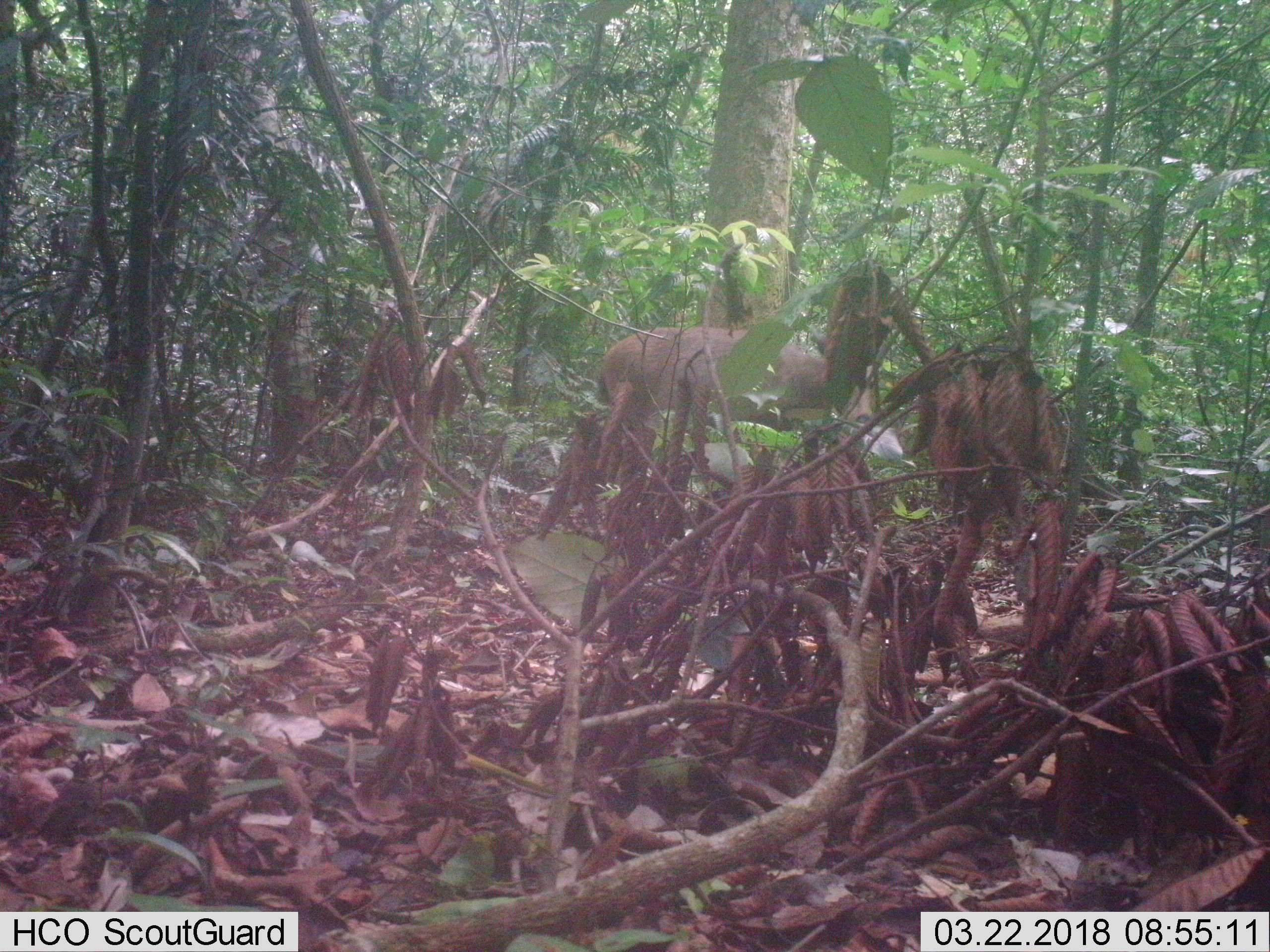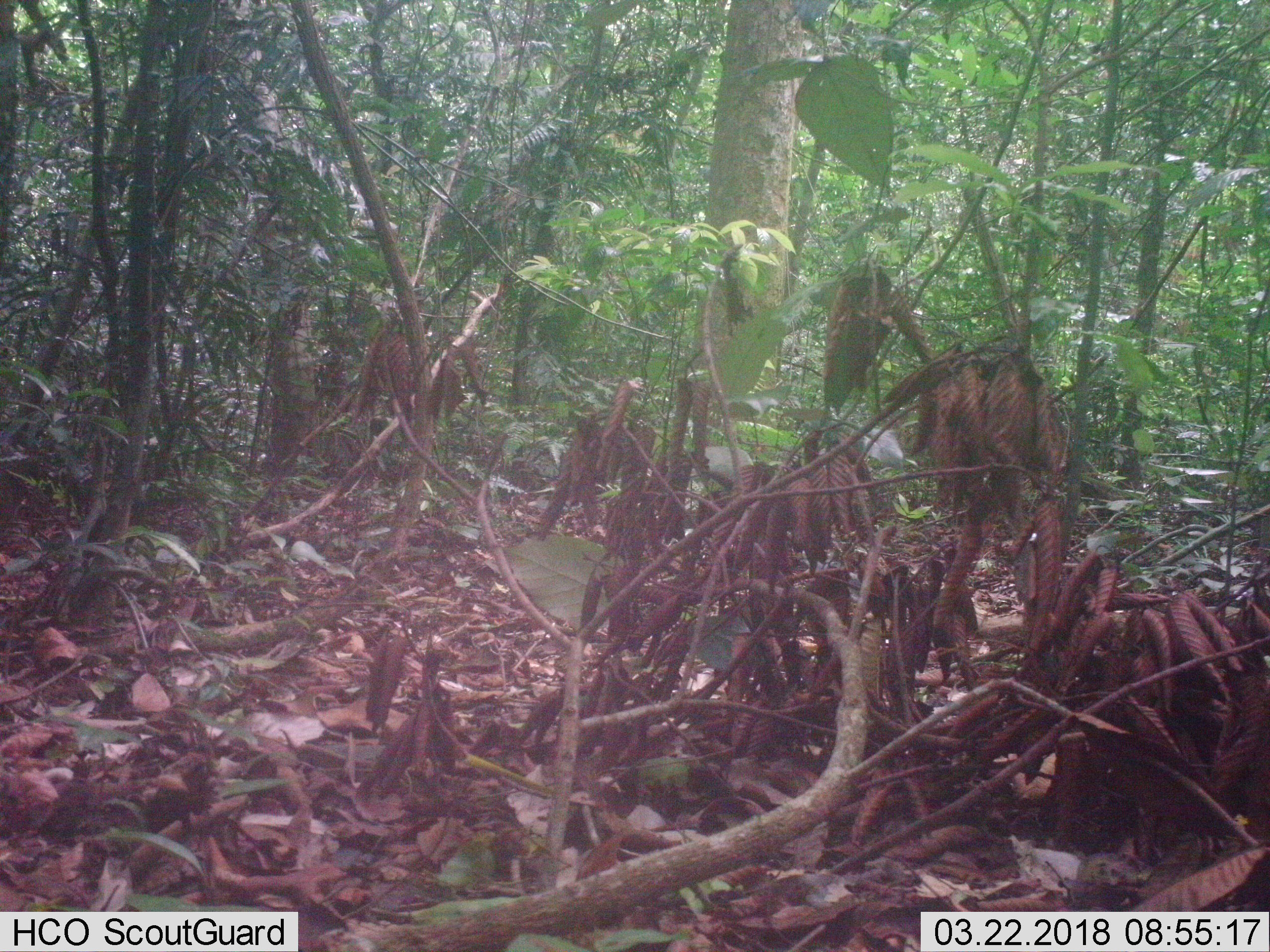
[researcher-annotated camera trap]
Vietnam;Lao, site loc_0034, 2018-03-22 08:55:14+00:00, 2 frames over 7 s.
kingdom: Animalia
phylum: Chordata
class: Mammalia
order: Artiodactyla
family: Cervidae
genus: Rusa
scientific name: Rusa unicolor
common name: sambar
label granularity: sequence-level